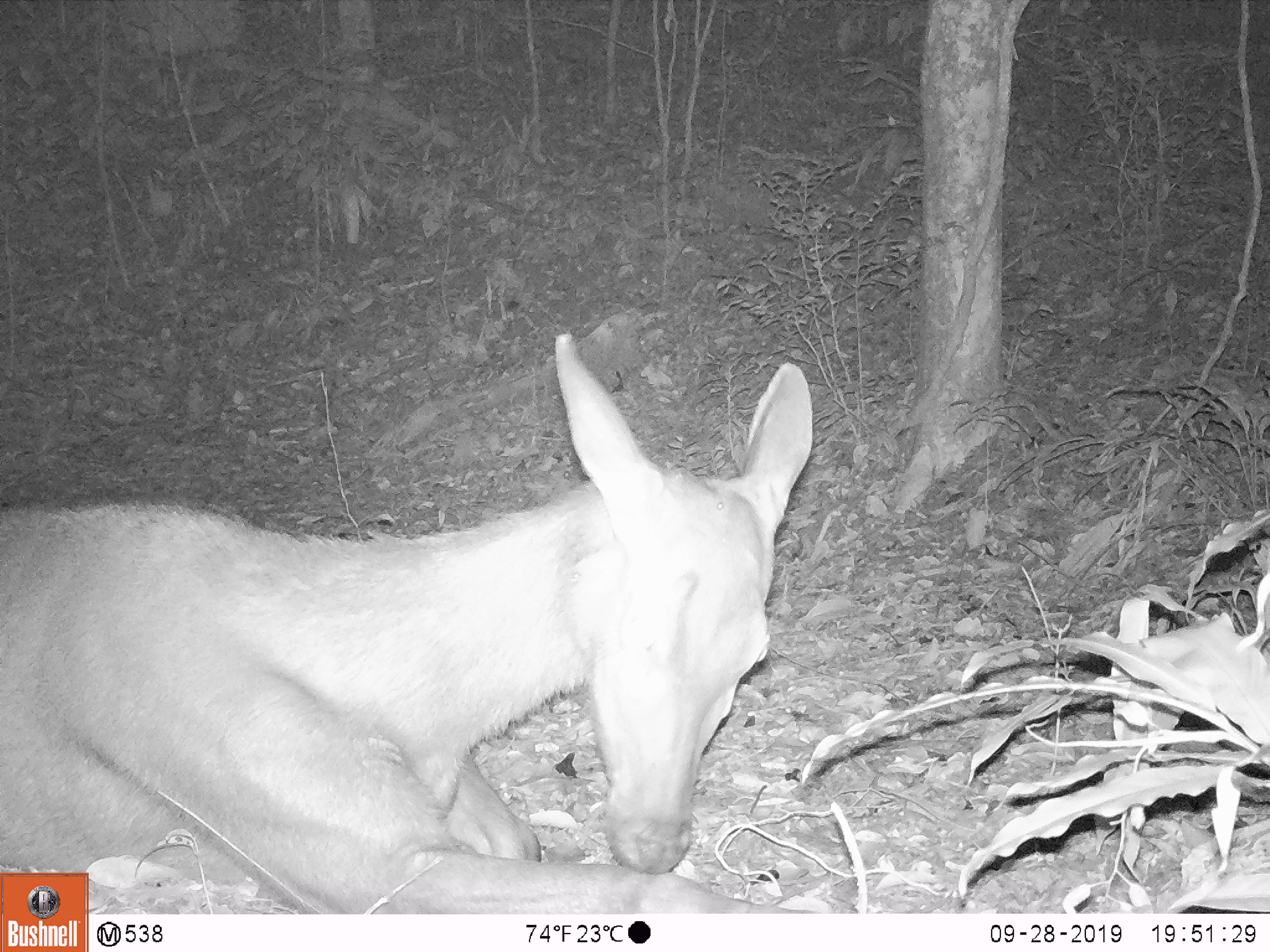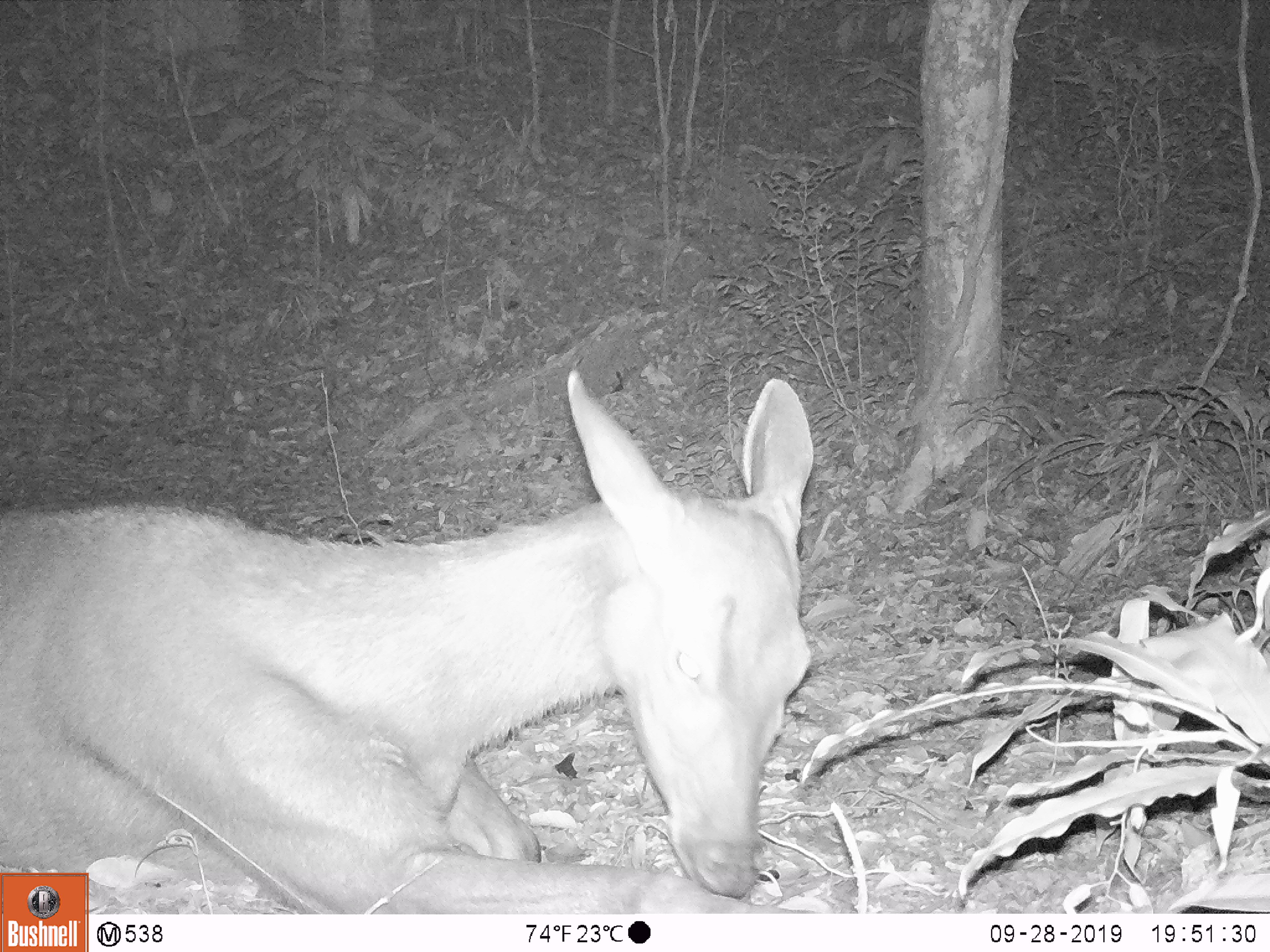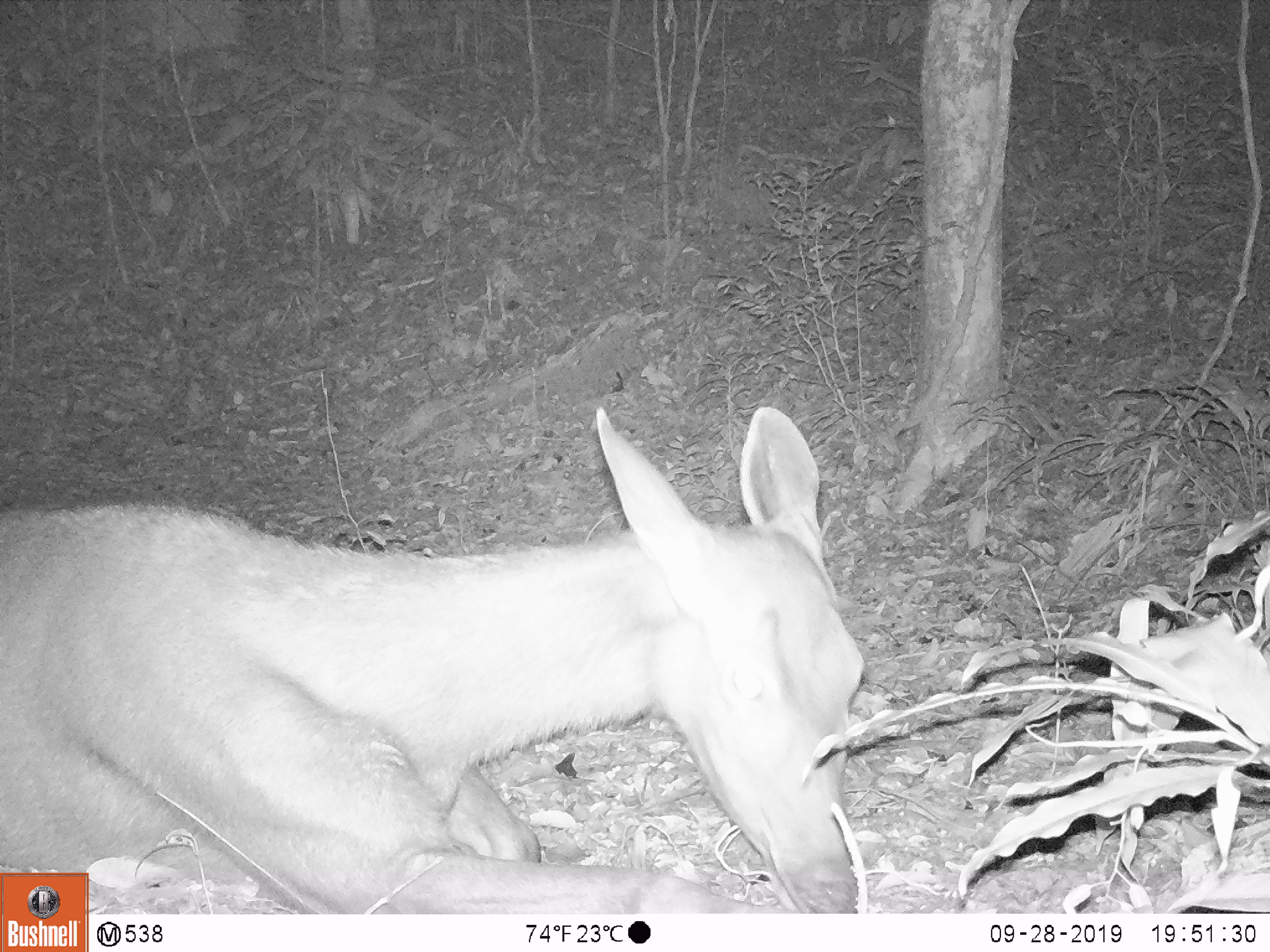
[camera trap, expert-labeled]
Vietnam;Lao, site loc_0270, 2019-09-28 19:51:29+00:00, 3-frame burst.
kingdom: Animalia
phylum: Chordata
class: Mammalia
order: Artiodactyla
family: Cervidae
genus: Rusa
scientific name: Rusa unicolor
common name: sambar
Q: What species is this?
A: Sambar (Rusa unicolor).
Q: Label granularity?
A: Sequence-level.